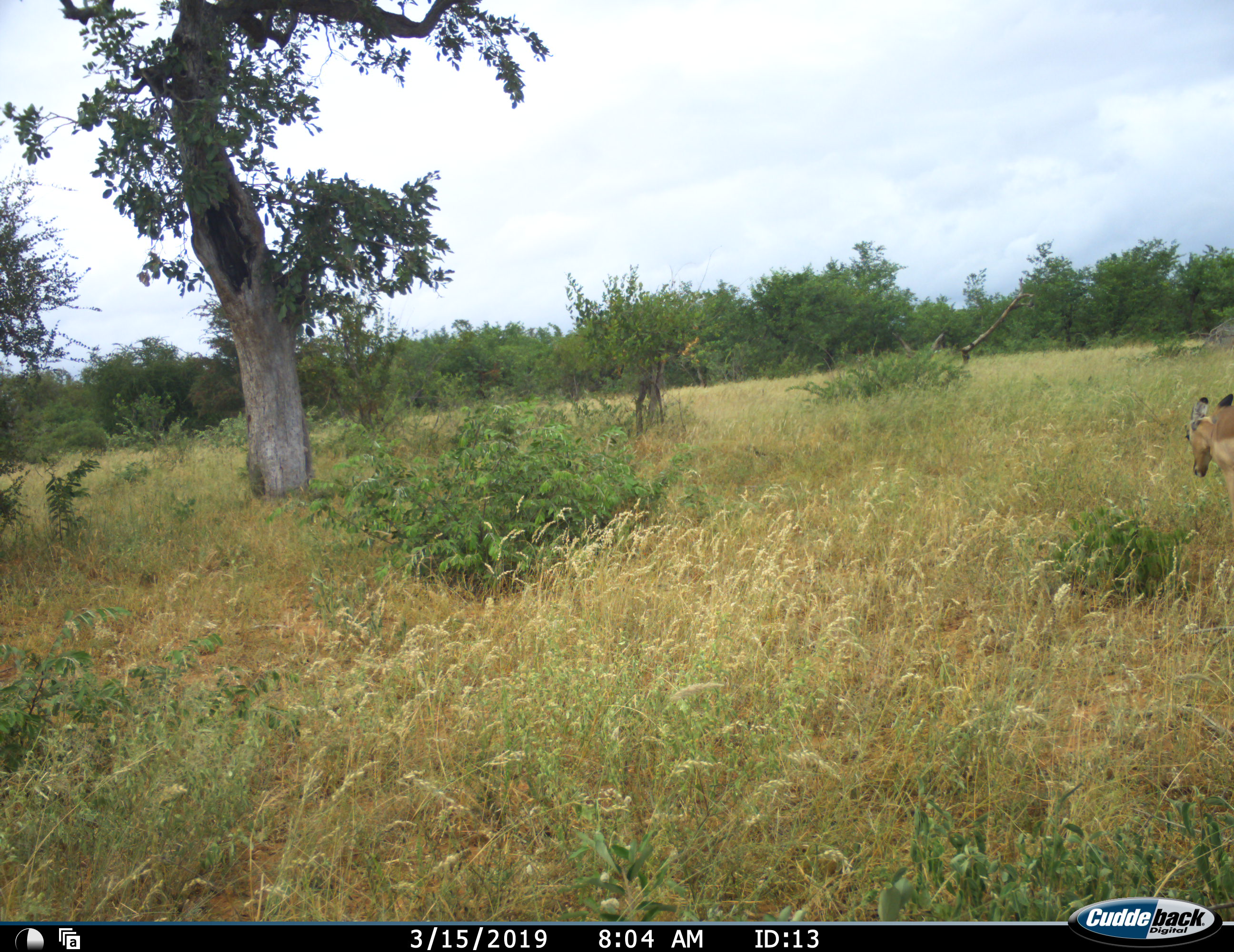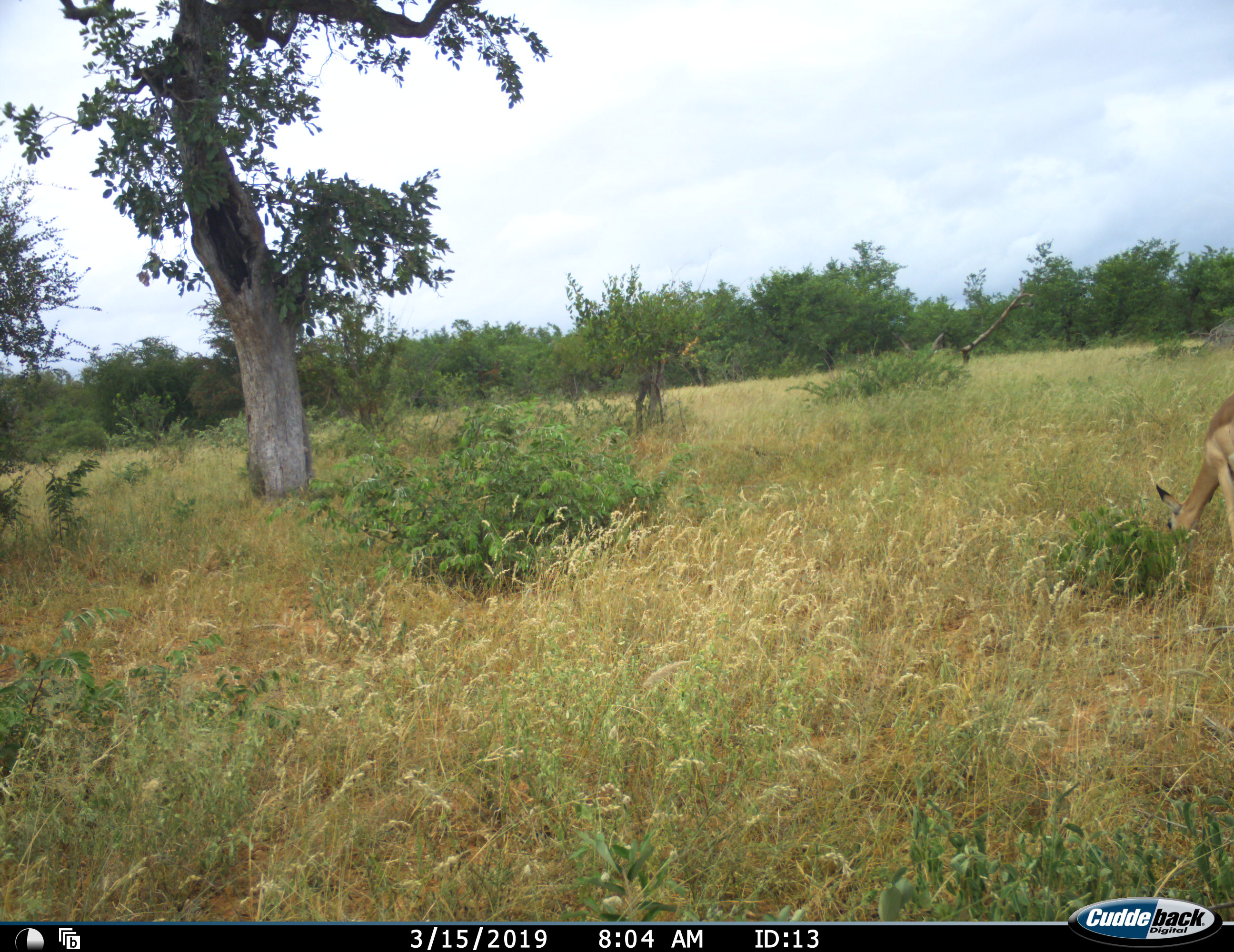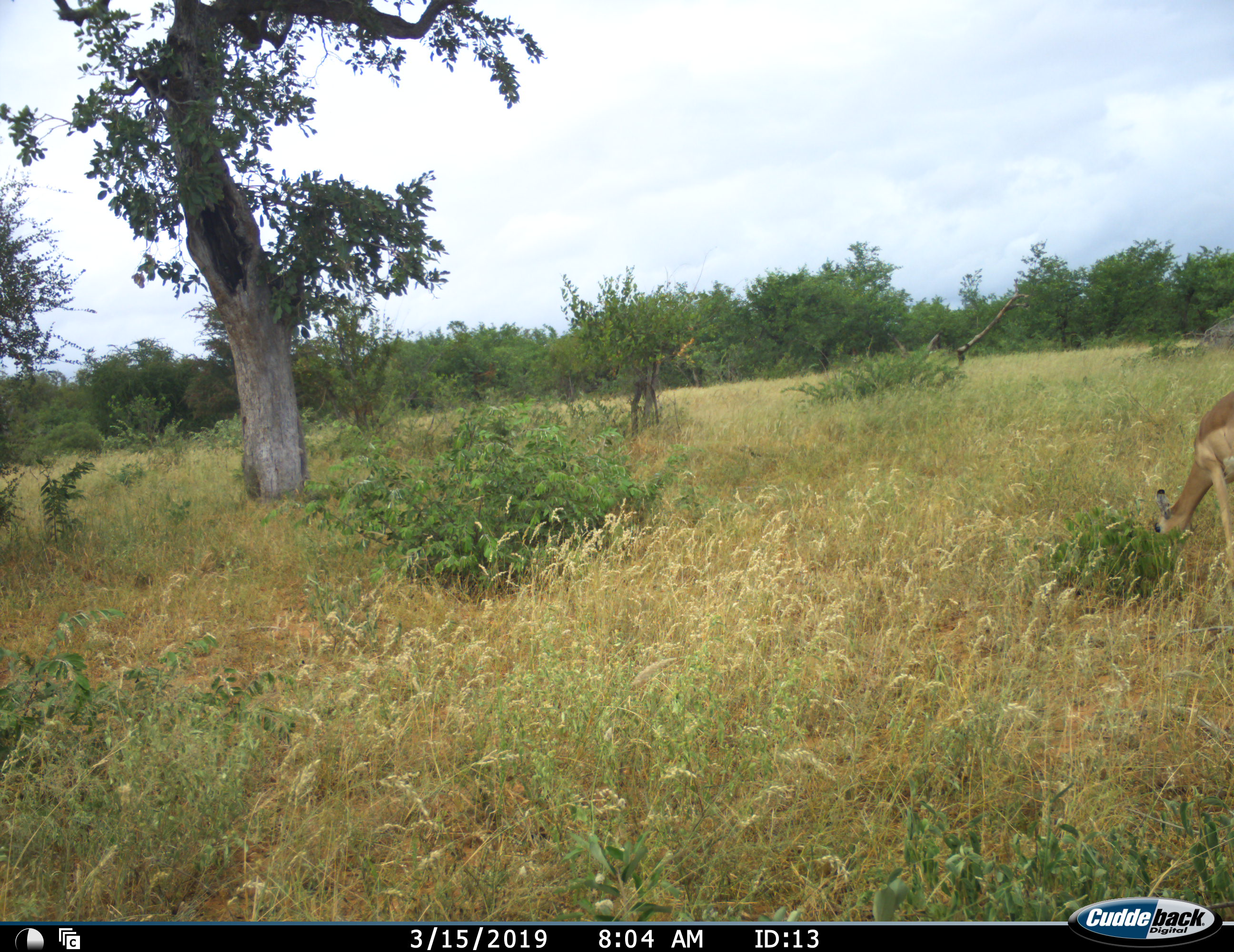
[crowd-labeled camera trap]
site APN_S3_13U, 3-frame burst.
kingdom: Animalia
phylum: Chordata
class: Mammalia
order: Artiodactyla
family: Bovidae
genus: Aepyceros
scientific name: Aepyceros melampus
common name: impala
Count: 1.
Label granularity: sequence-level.